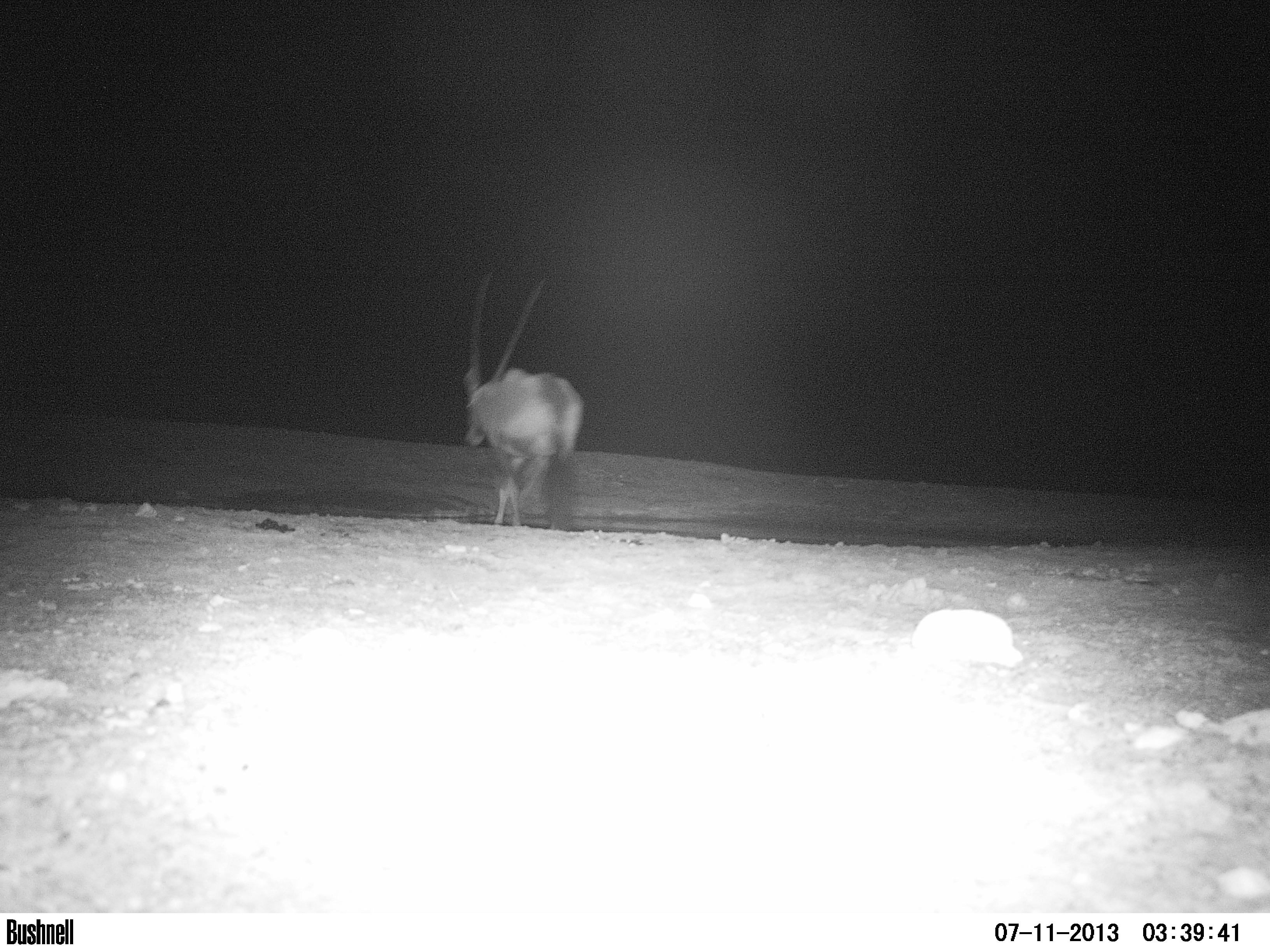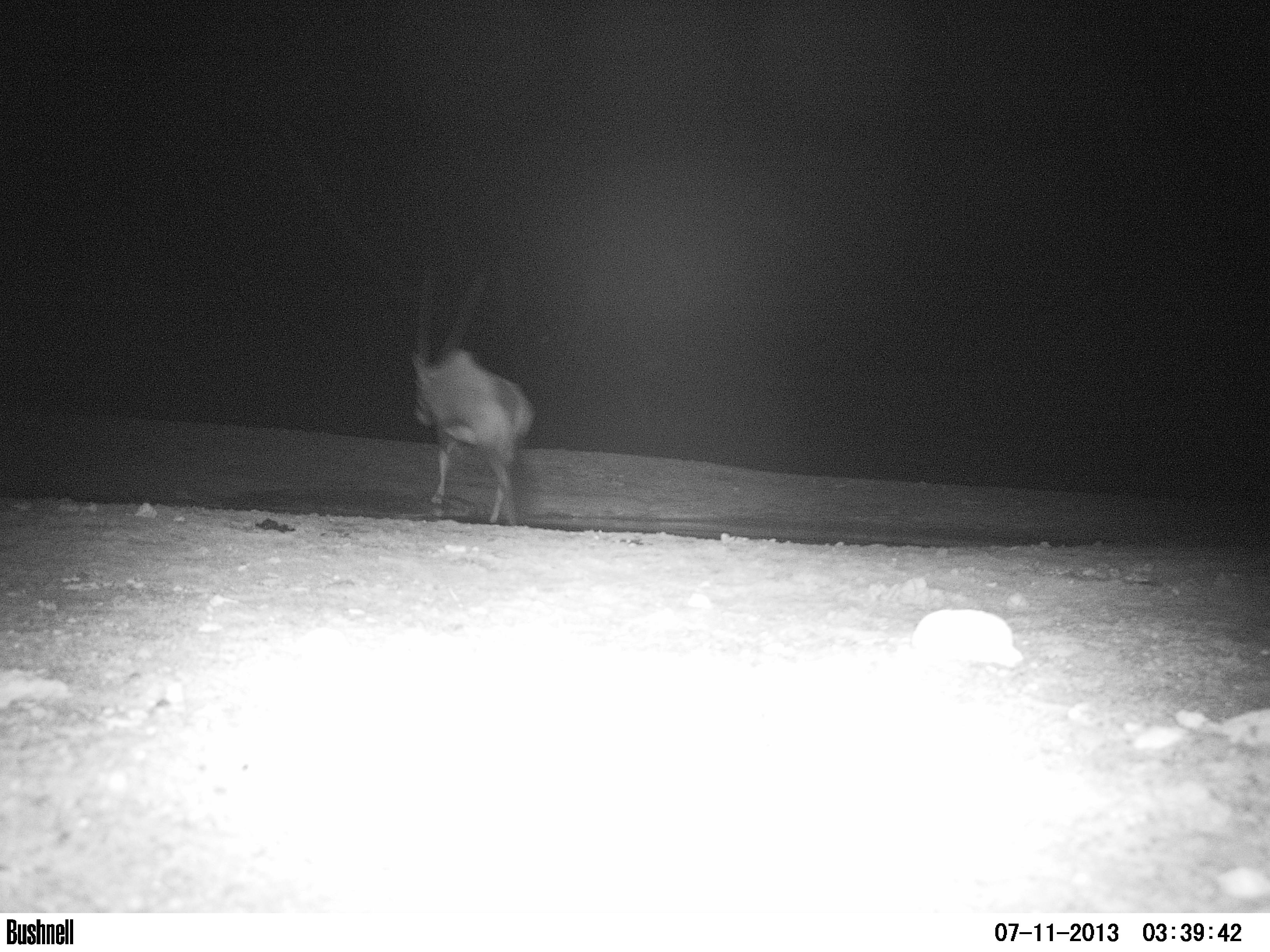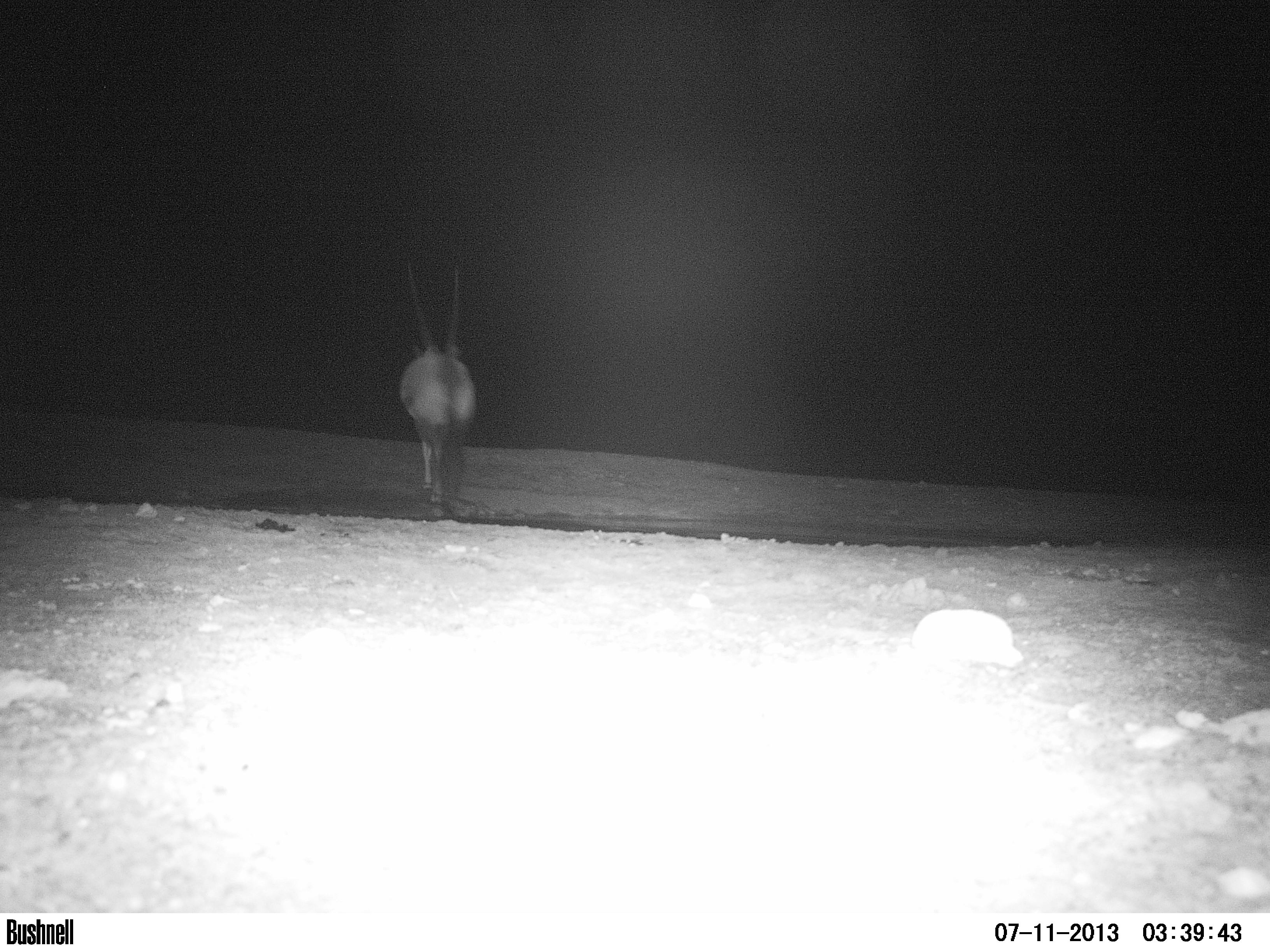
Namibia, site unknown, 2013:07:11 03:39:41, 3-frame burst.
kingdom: Animalia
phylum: Chordata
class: Mammalia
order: Artiodactyla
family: Bovidae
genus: Oryx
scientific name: Oryx gazella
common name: gemsbok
Oryx gazella (gemsbok).